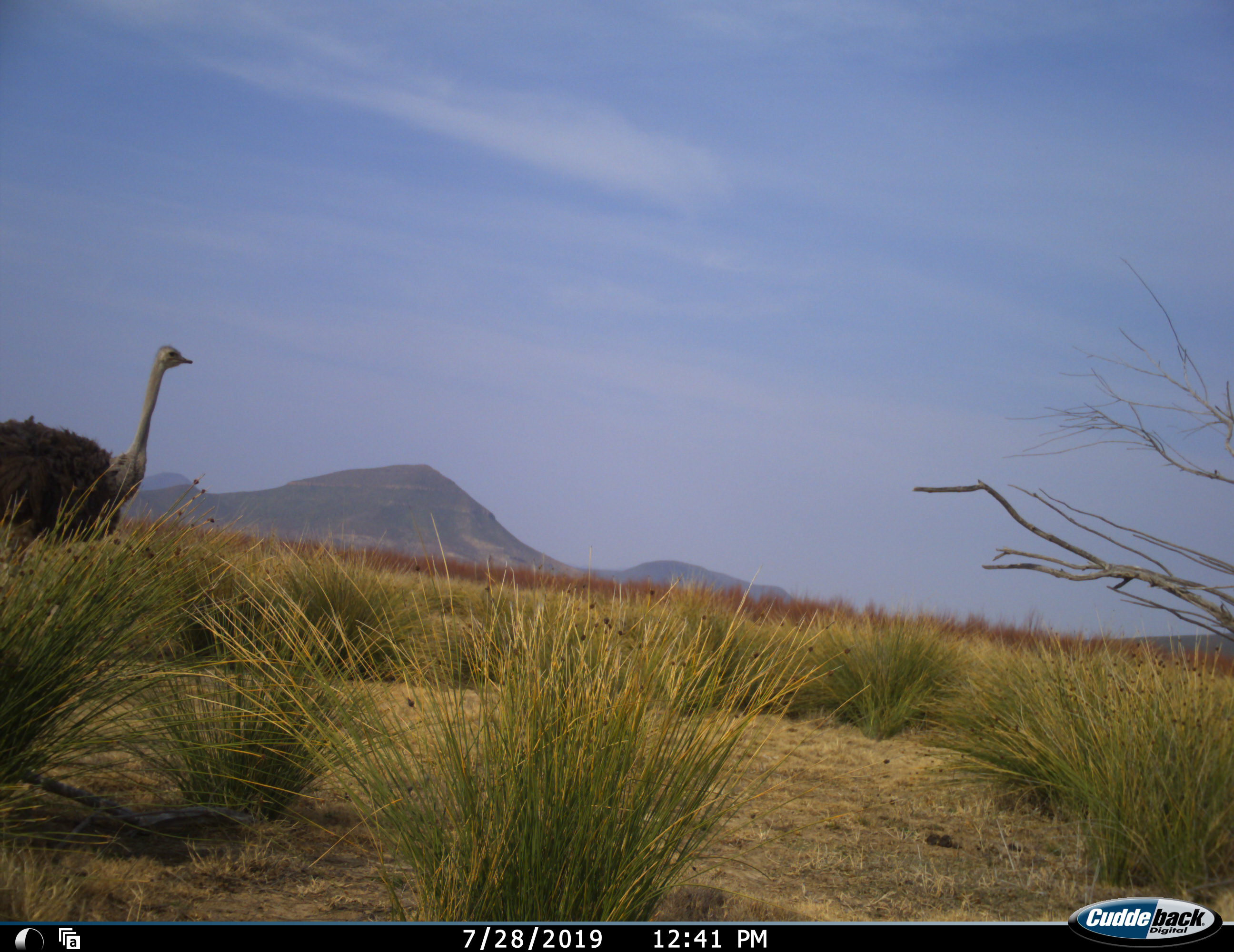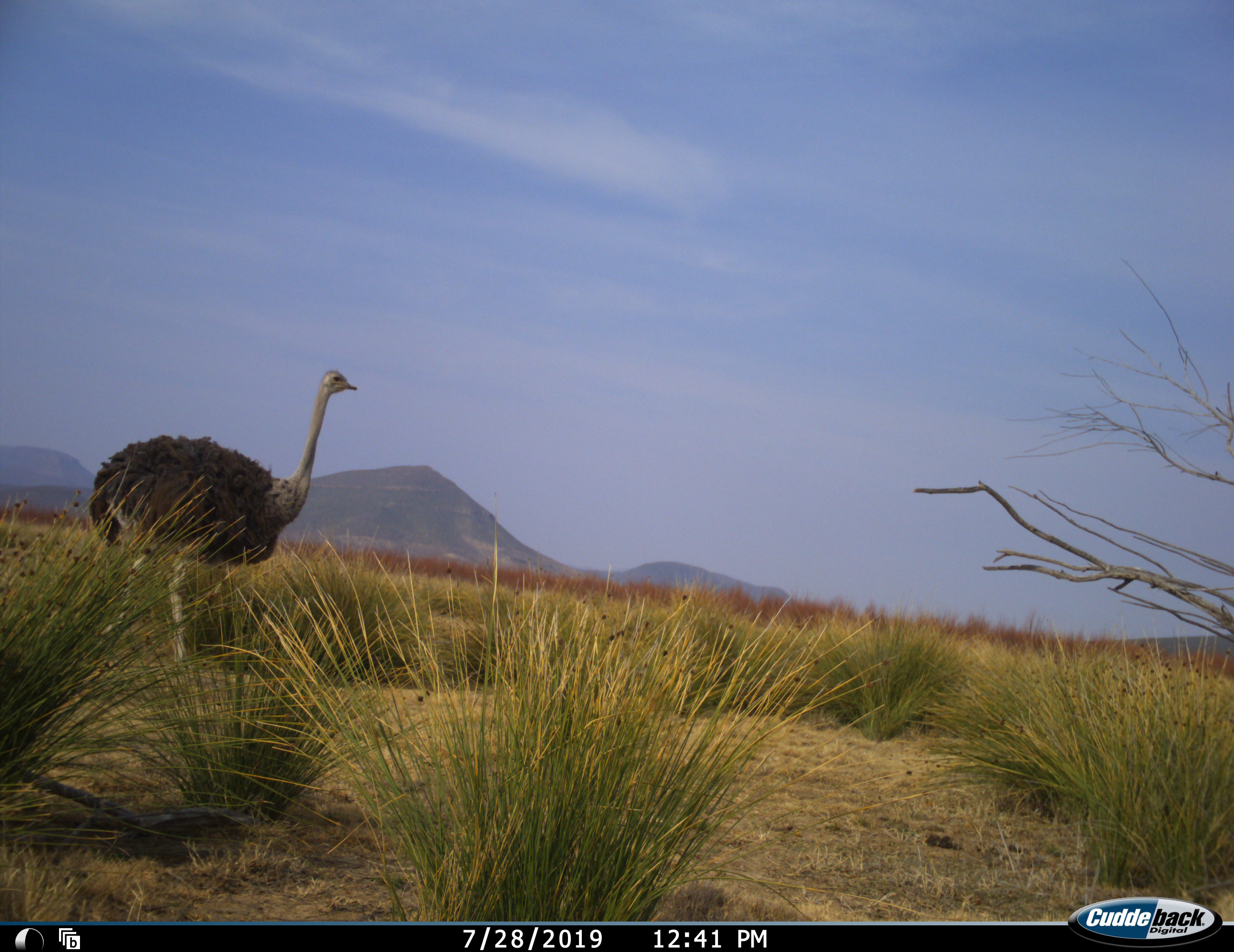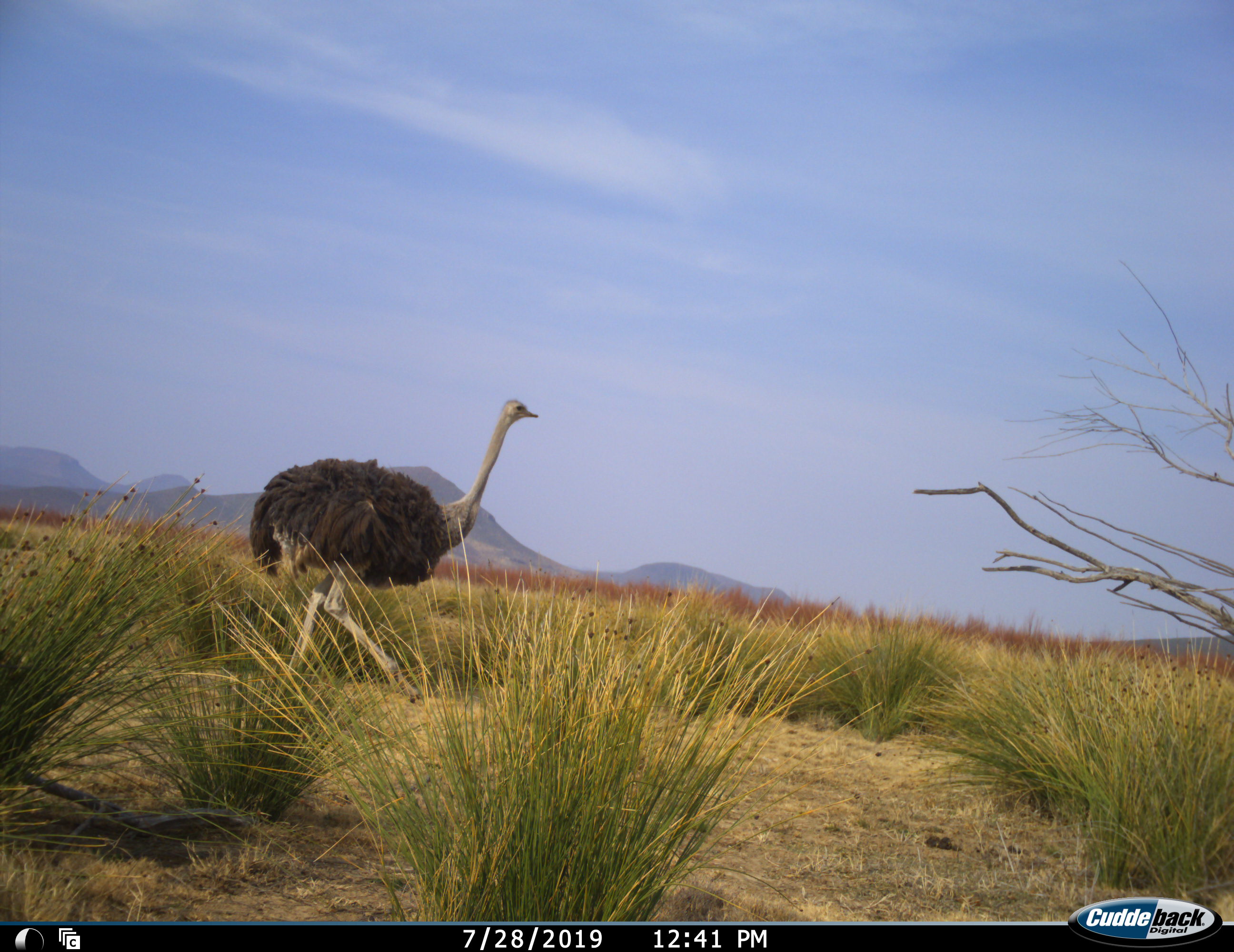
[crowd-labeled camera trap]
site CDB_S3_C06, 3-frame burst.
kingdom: Animalia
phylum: Chordata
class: Aves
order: Struthioniformes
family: Struthionidae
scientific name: Struthionidae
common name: ostrich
Ostrich (Struthionidae), count 1. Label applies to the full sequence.